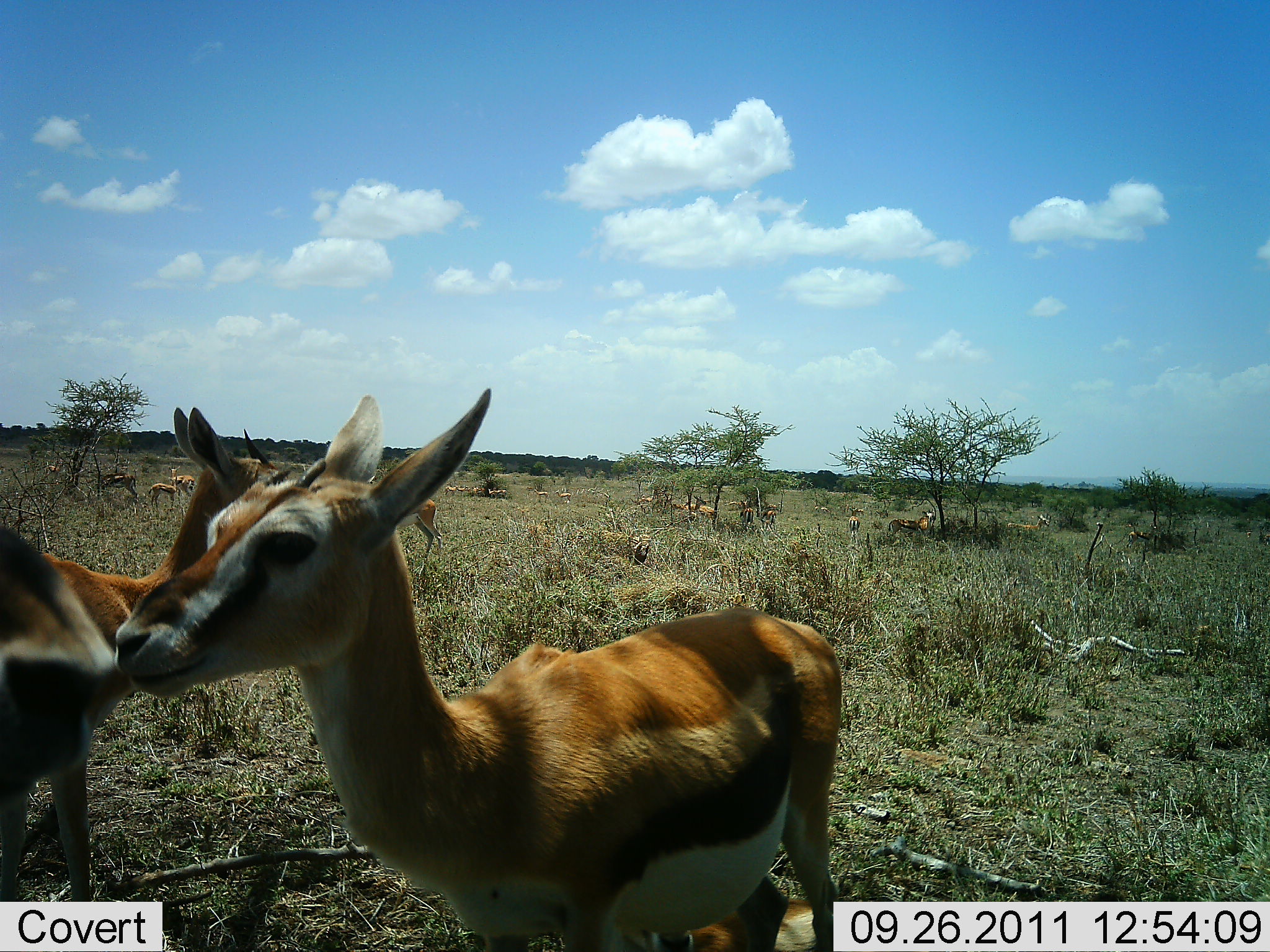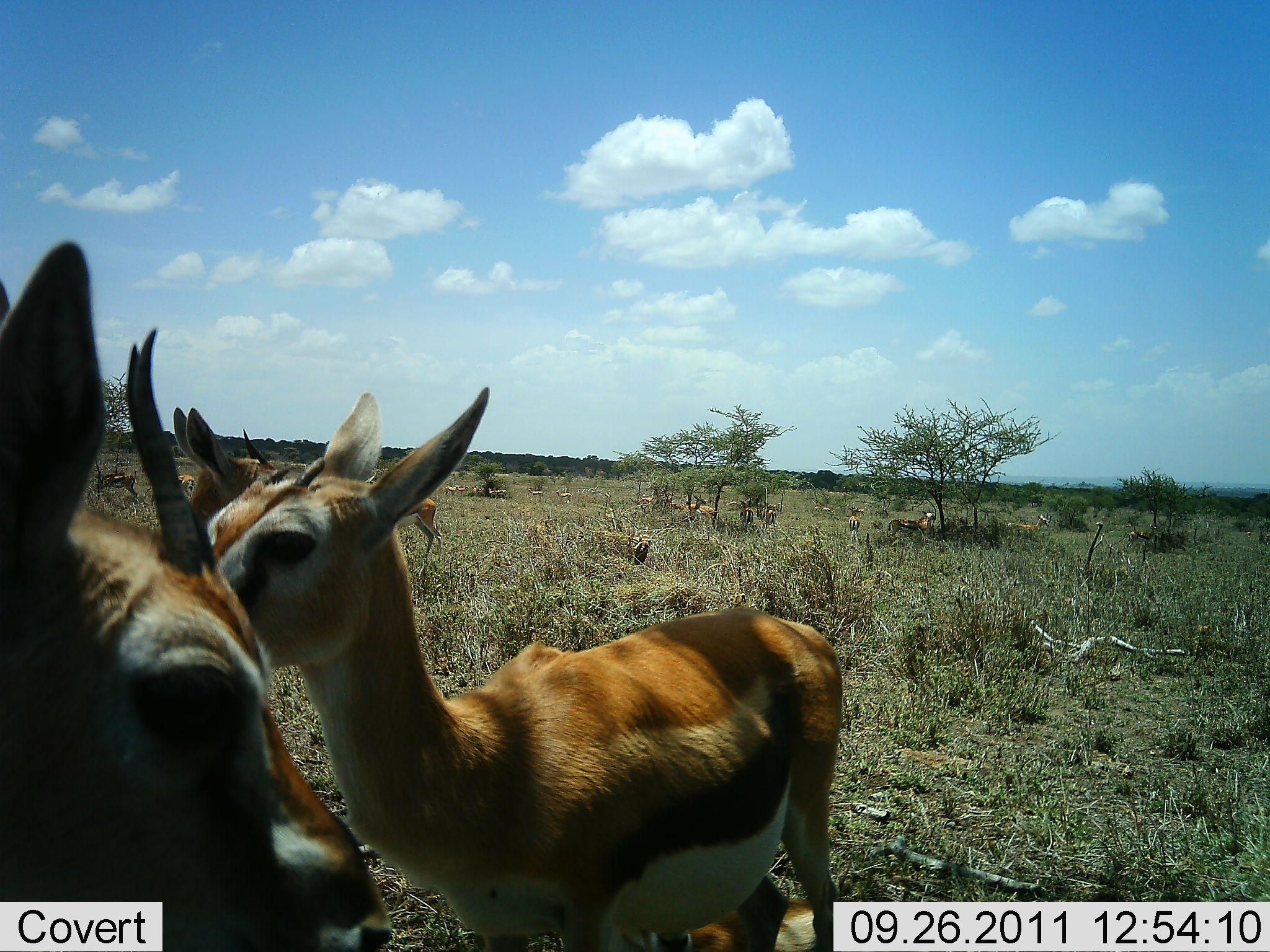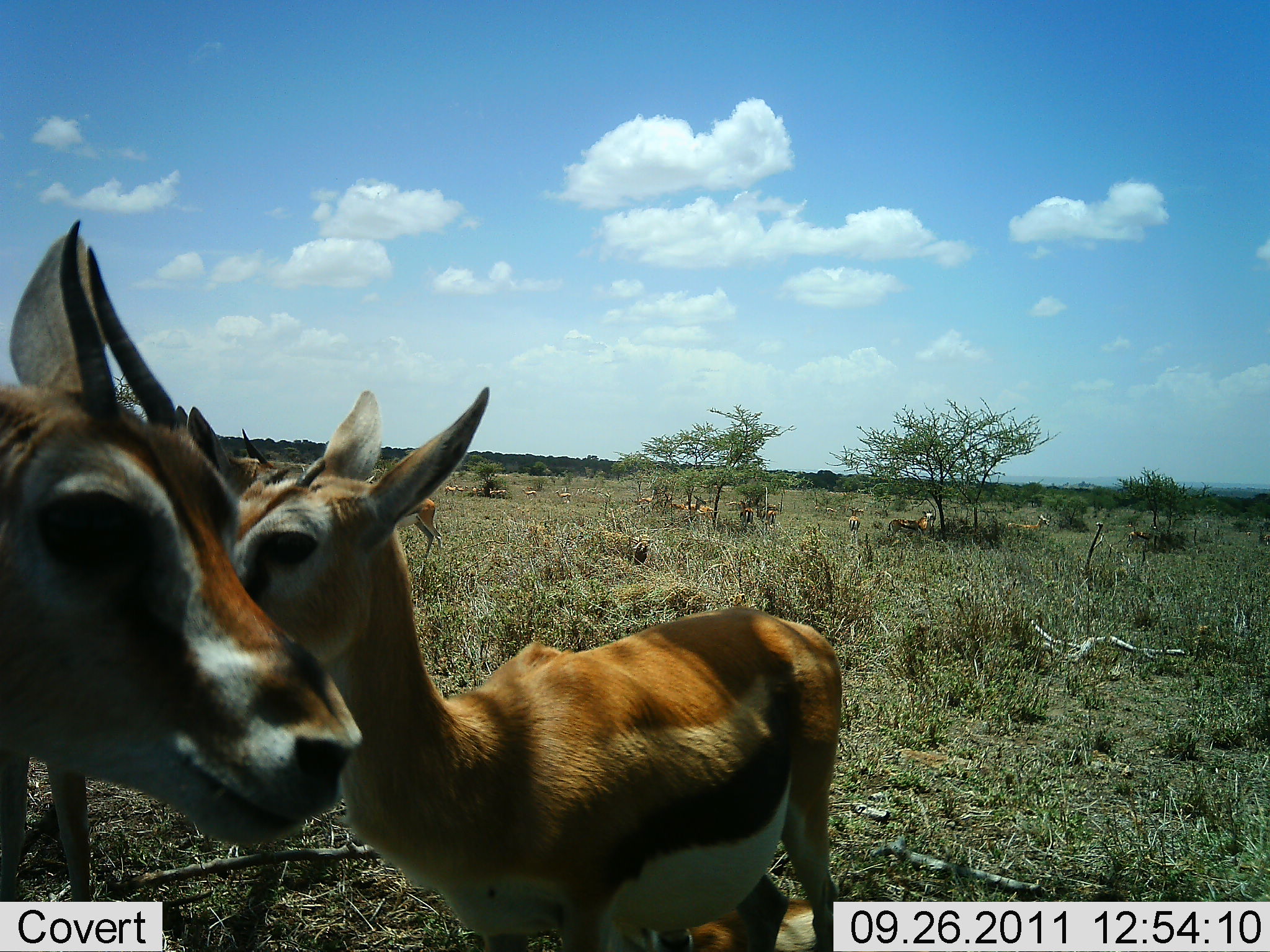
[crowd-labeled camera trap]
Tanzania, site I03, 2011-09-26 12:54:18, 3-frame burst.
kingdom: Animalia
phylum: Chordata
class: Mammalia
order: Artiodactyla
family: Bovidae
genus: Eudorcas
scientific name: Eudorcas thomsonii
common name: thomson's gazelle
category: gazellethomsons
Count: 3.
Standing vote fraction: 92%.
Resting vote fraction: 0%.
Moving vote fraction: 25%.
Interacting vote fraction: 8%.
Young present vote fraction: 0%.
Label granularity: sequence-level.